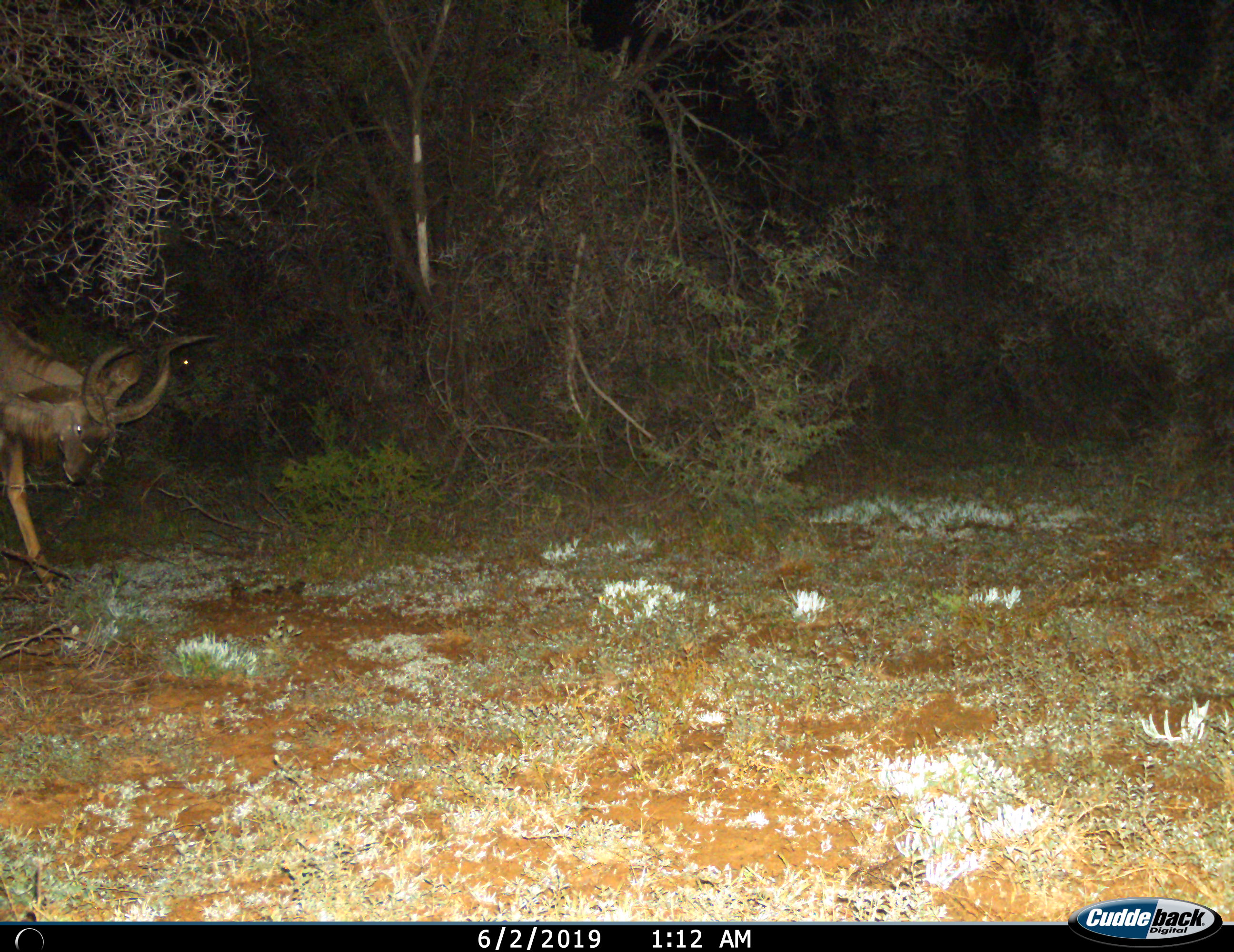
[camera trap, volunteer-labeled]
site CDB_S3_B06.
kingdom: Animalia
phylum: Chordata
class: Mammalia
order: Artiodactyla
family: Bovidae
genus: Tragelaphus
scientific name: Tragelaphus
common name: kudu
Kudu (Tragelaphus), count 1. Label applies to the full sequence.